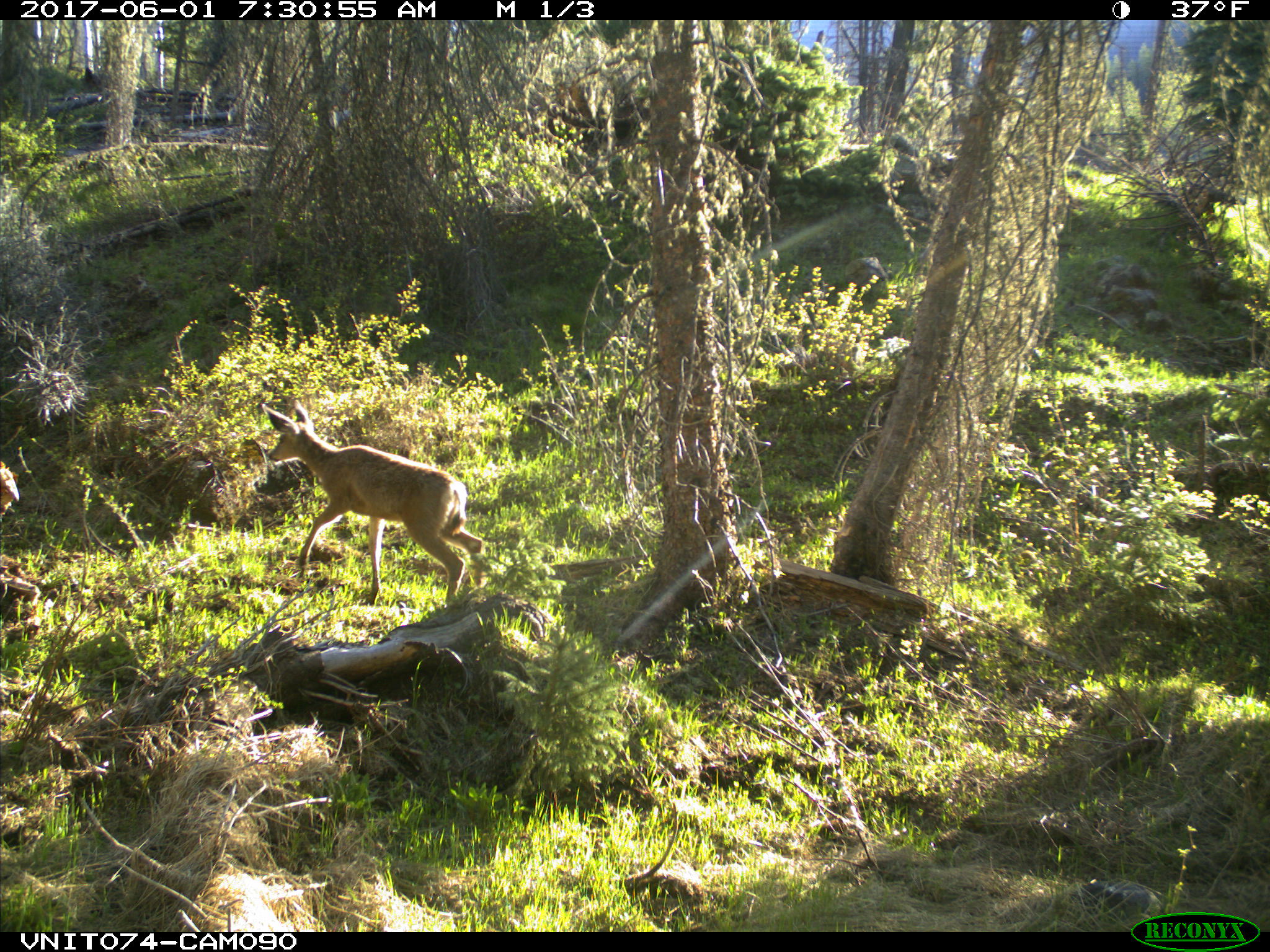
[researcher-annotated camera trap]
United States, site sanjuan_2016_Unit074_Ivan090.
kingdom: Animalia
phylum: Chordata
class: Mammalia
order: Artiodactyla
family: Cervidae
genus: Odocoileus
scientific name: Odocoileus hemionus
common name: mule deer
Odocoileus hemionus (mule deer).